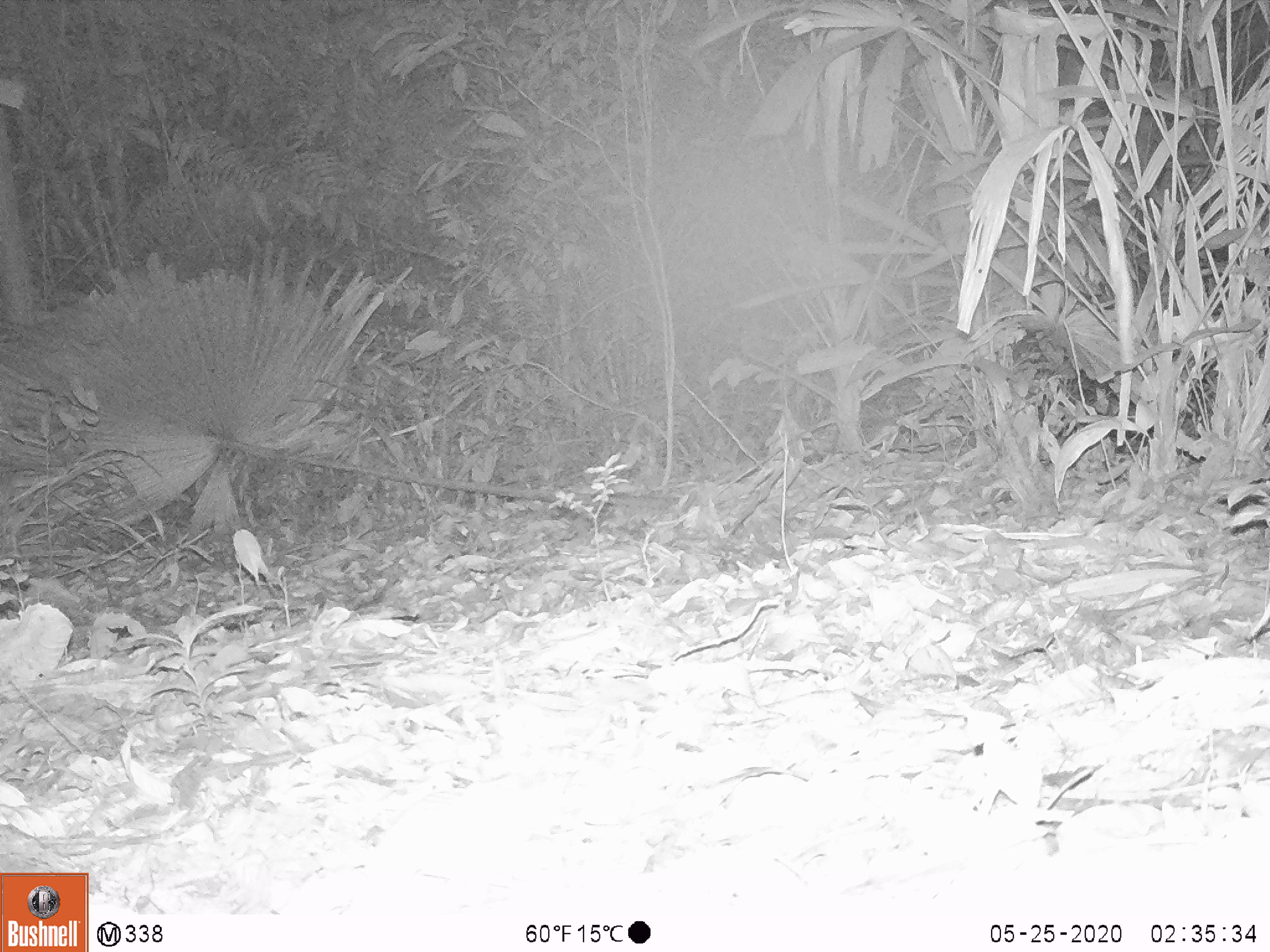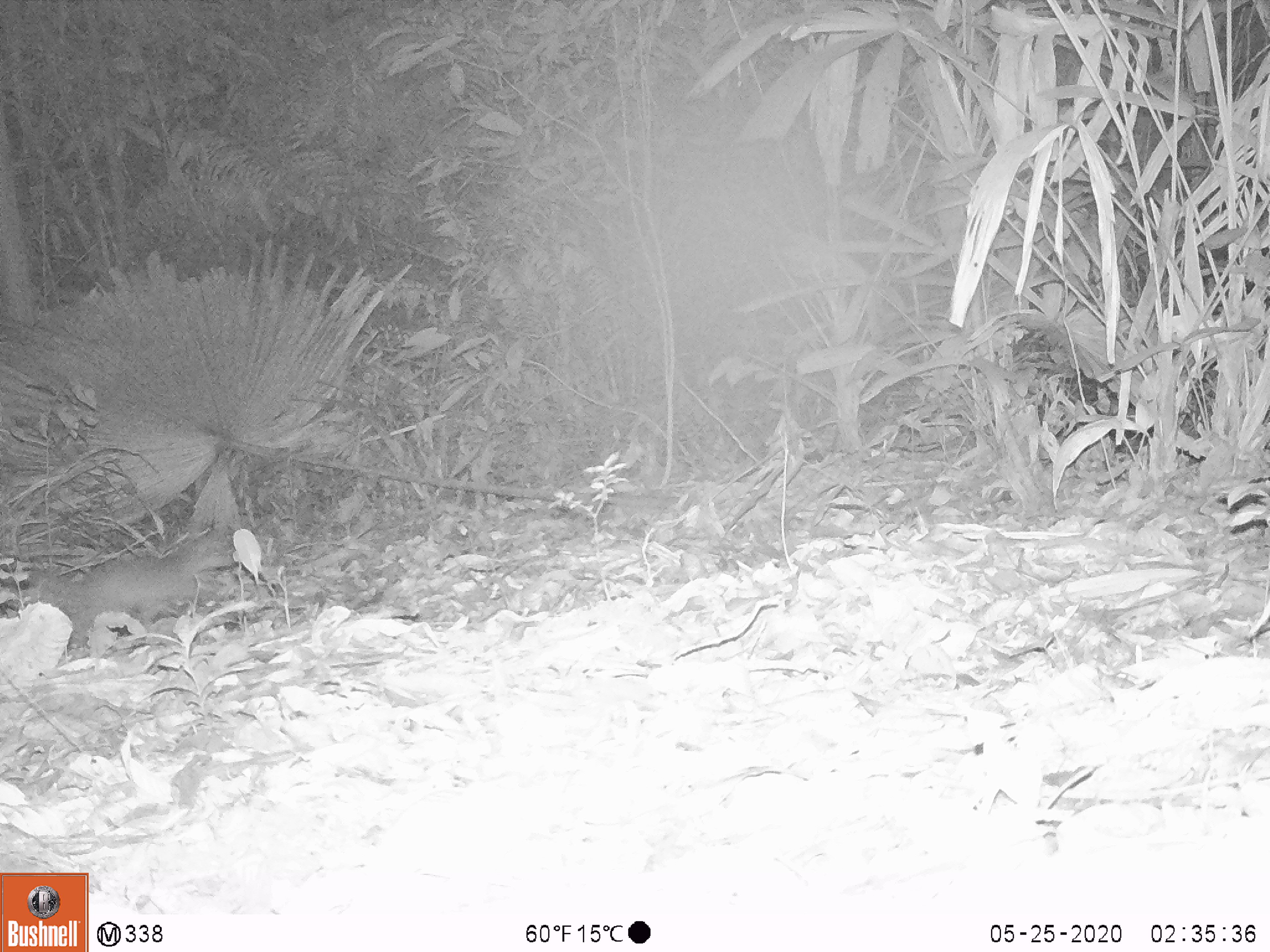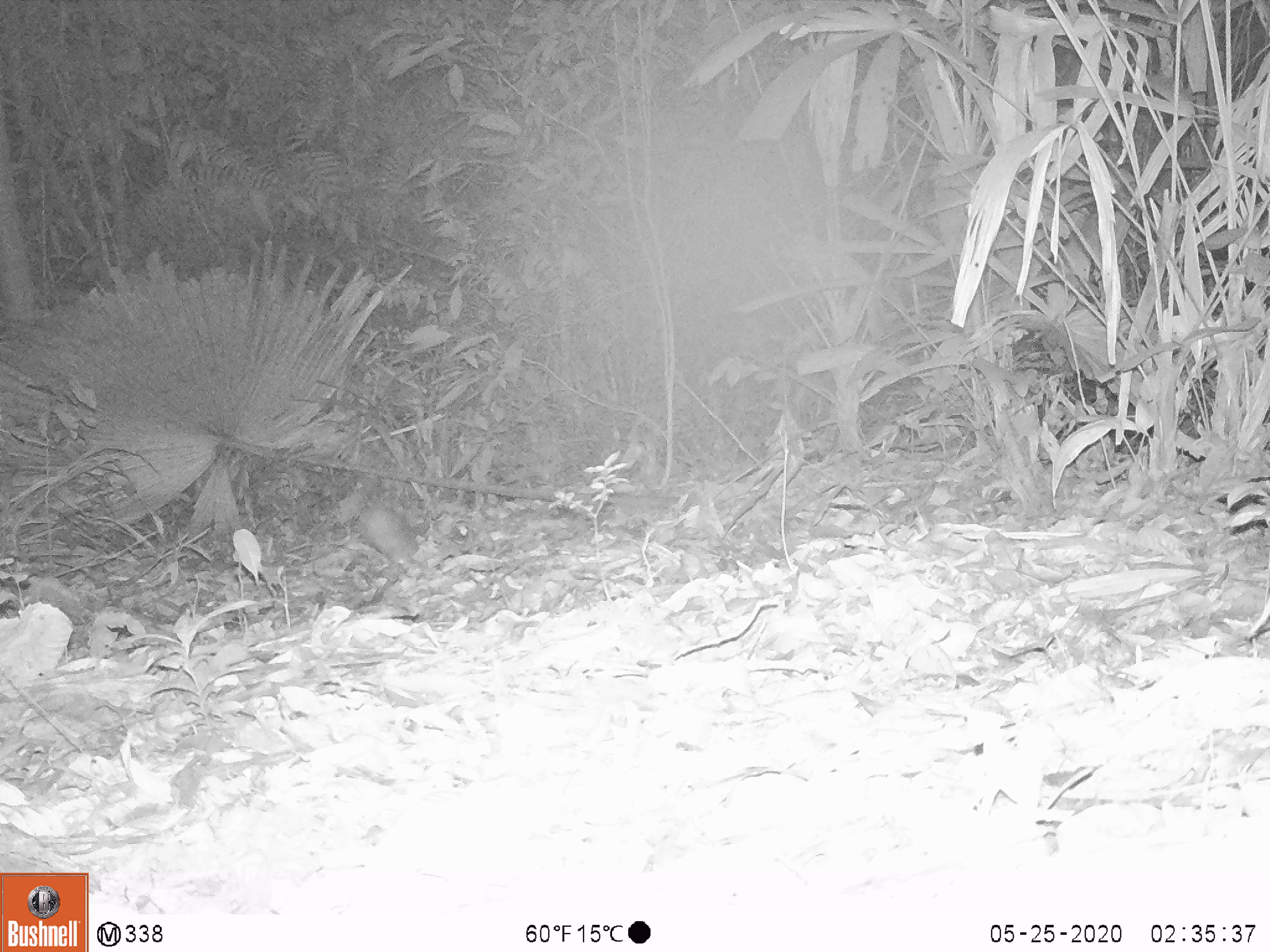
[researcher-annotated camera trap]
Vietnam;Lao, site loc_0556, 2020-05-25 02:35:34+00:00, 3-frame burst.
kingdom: Animalia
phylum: Chordata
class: Mammalia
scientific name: Mammalia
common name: mammal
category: unidentified small mammal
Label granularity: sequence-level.